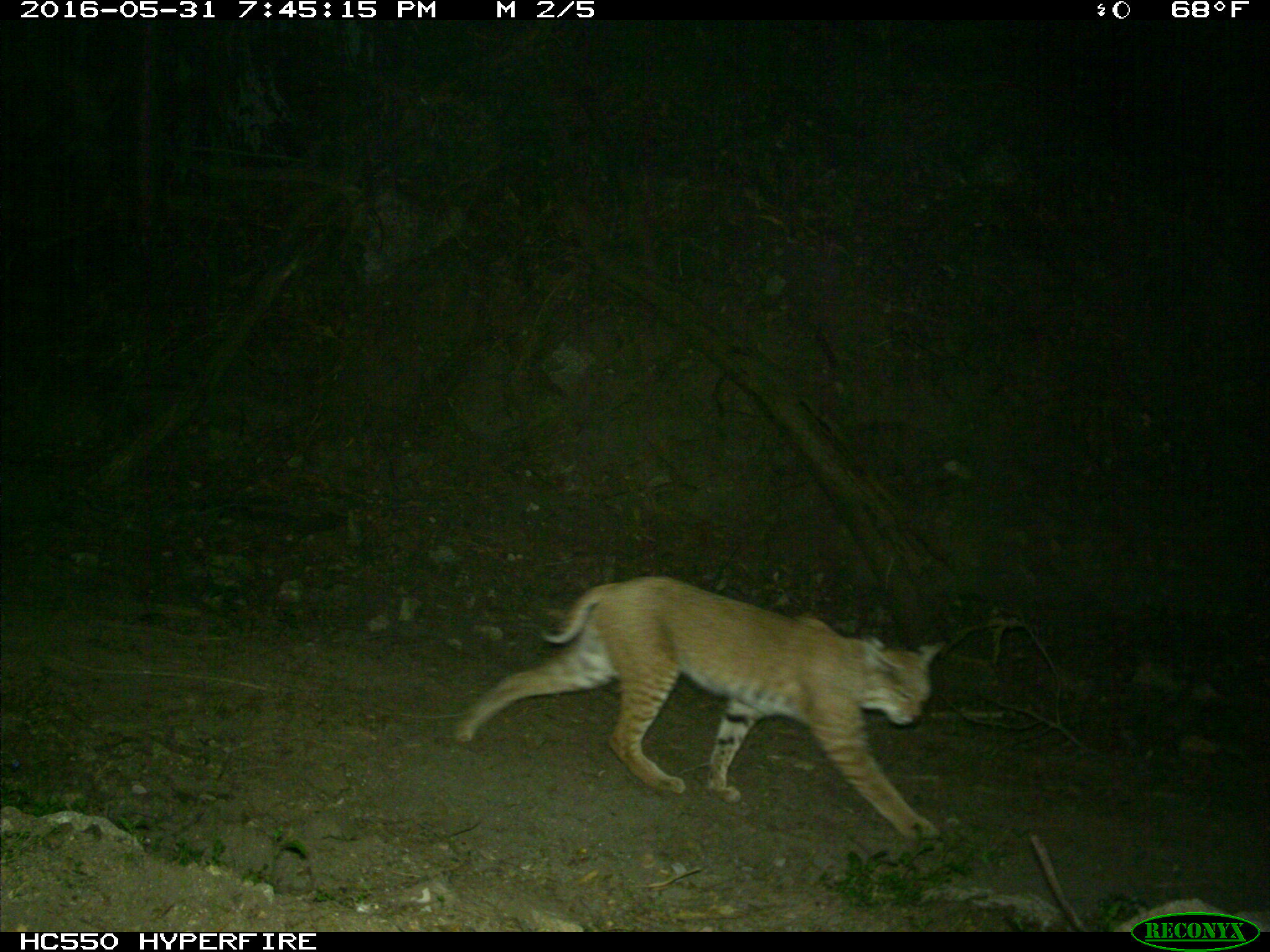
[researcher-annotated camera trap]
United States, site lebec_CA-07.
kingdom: Animalia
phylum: Chordata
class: Mammalia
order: Carnivora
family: Felidae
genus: Lynx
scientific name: Lynx rufus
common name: bobcat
Lynx rufus (bobcat).